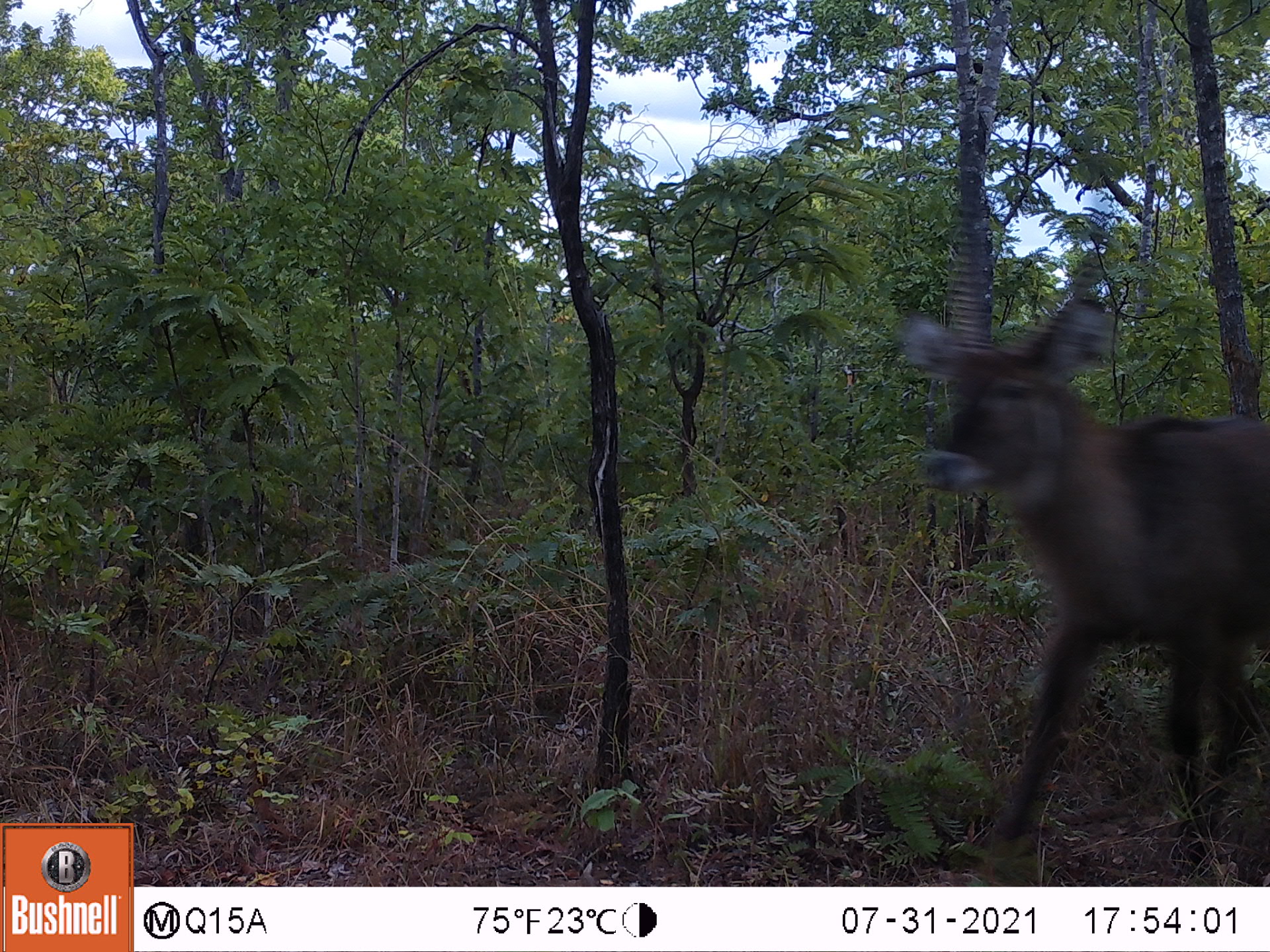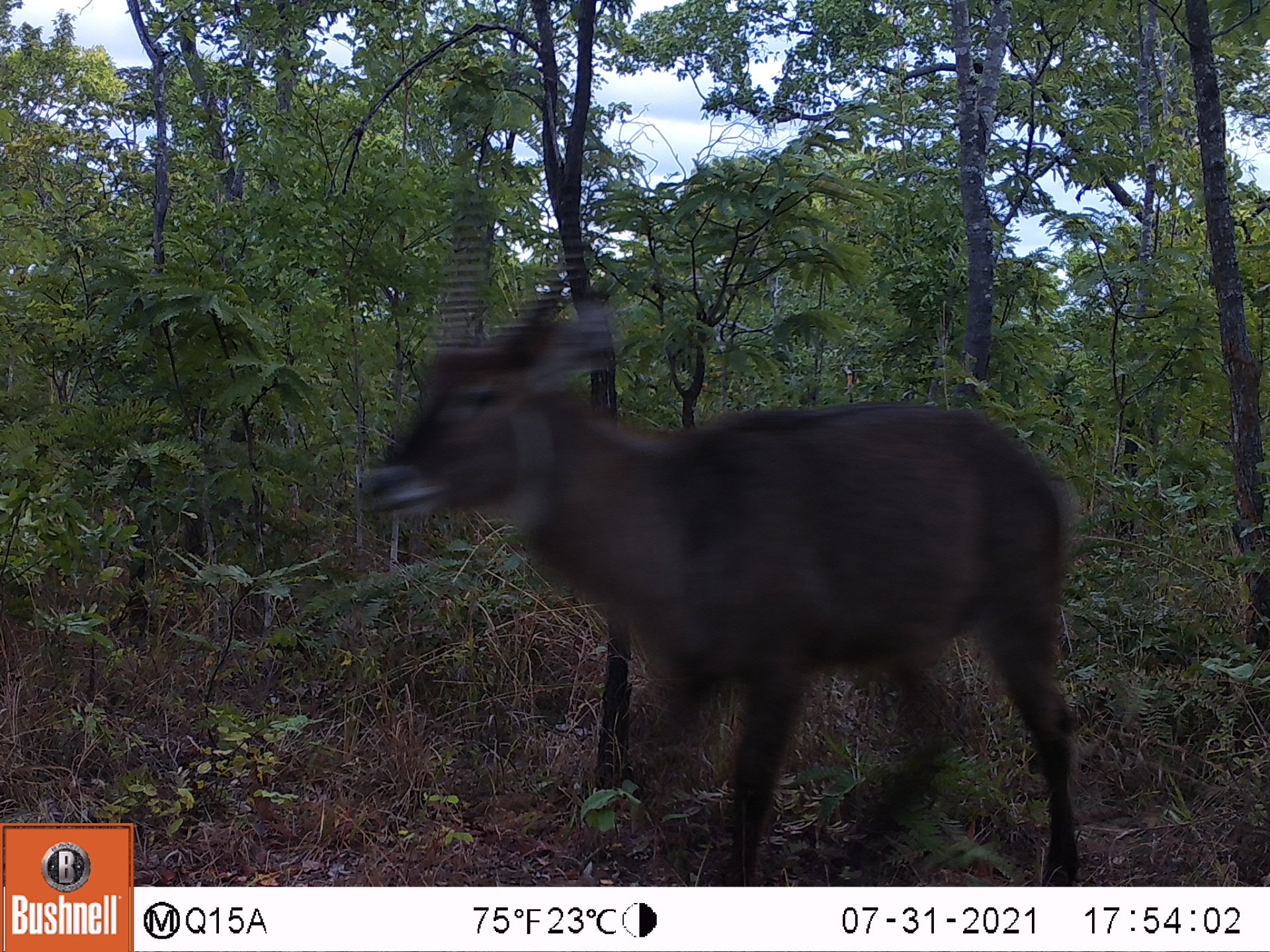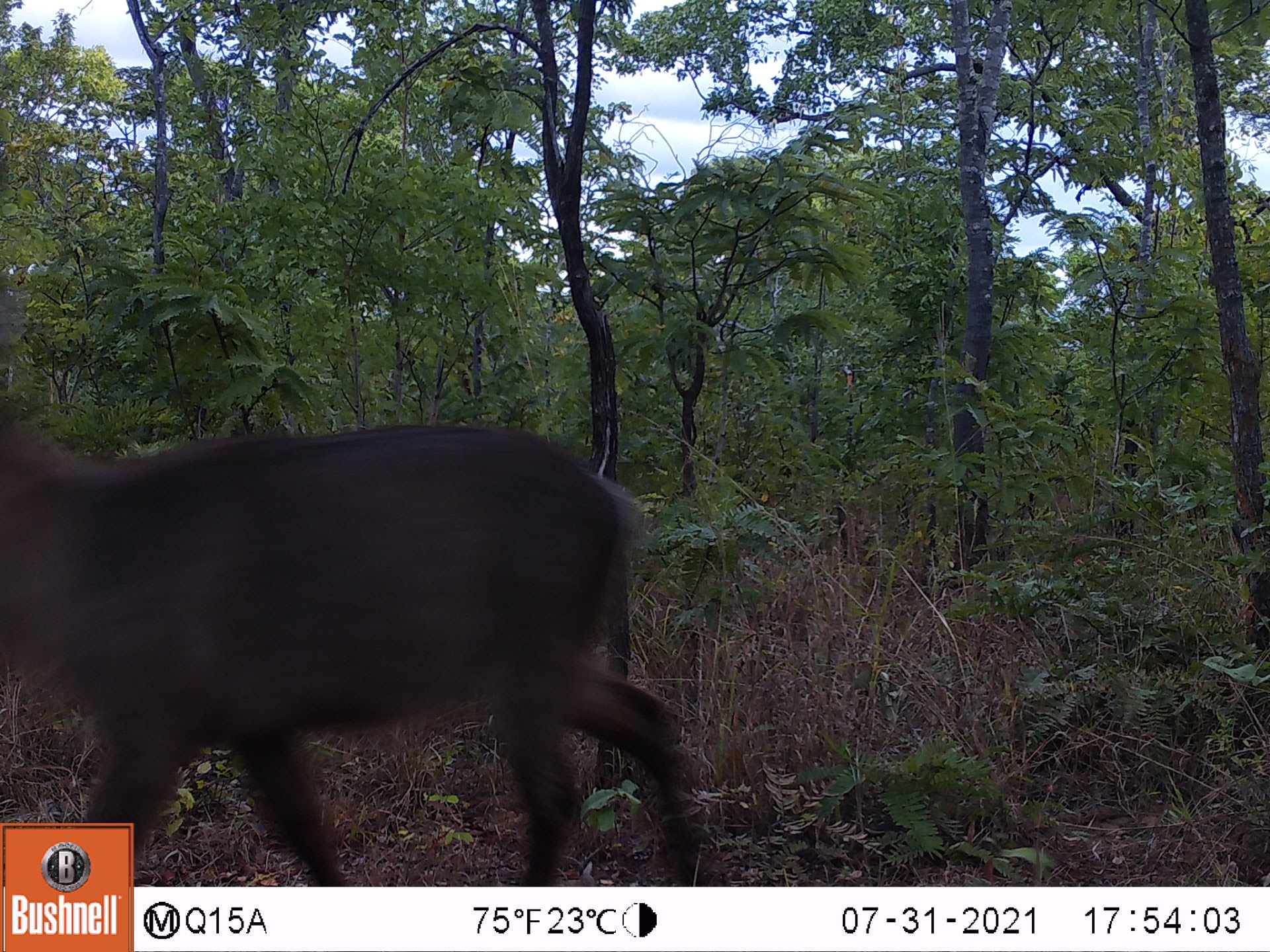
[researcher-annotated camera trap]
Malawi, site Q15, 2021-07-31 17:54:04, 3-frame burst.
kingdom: Animalia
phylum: Chordata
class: Mammalia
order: Artiodactyla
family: Bovidae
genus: Kobus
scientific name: Kobus ellipsiprymnus ellipsiprymnus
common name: common waterbuck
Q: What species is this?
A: Common waterbuck (Kobus ellipsiprymnus ellipsiprymnus).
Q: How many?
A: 1.